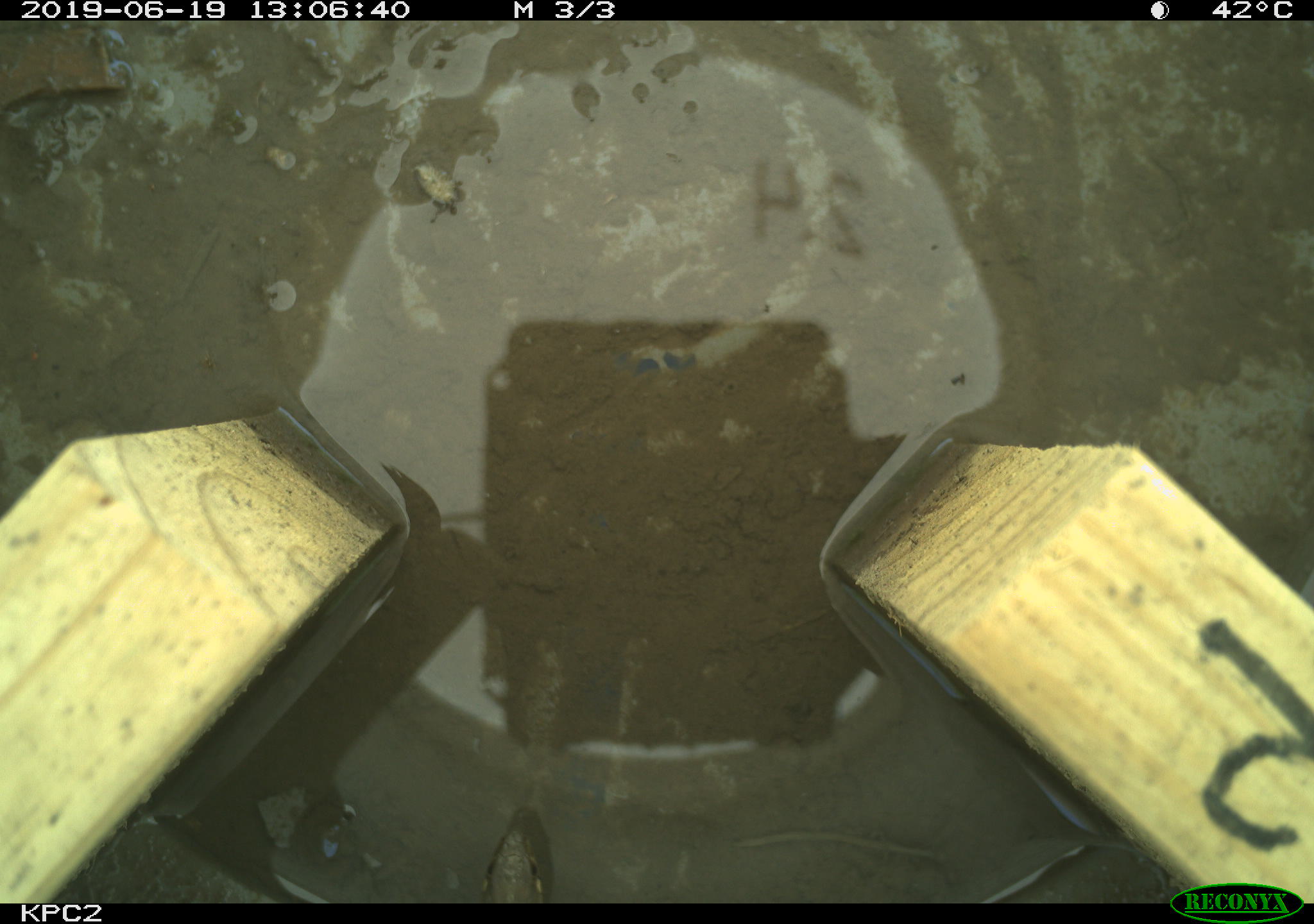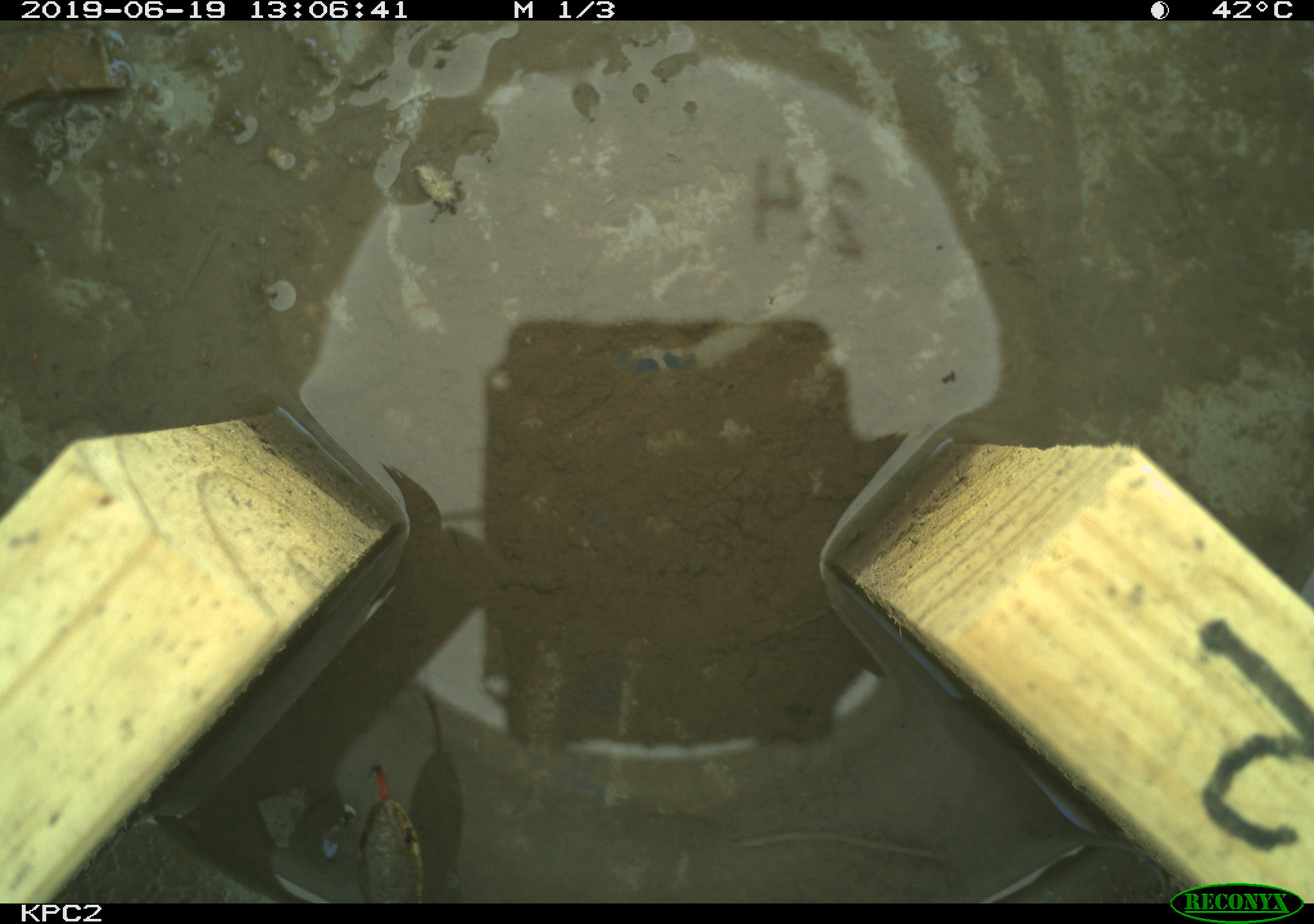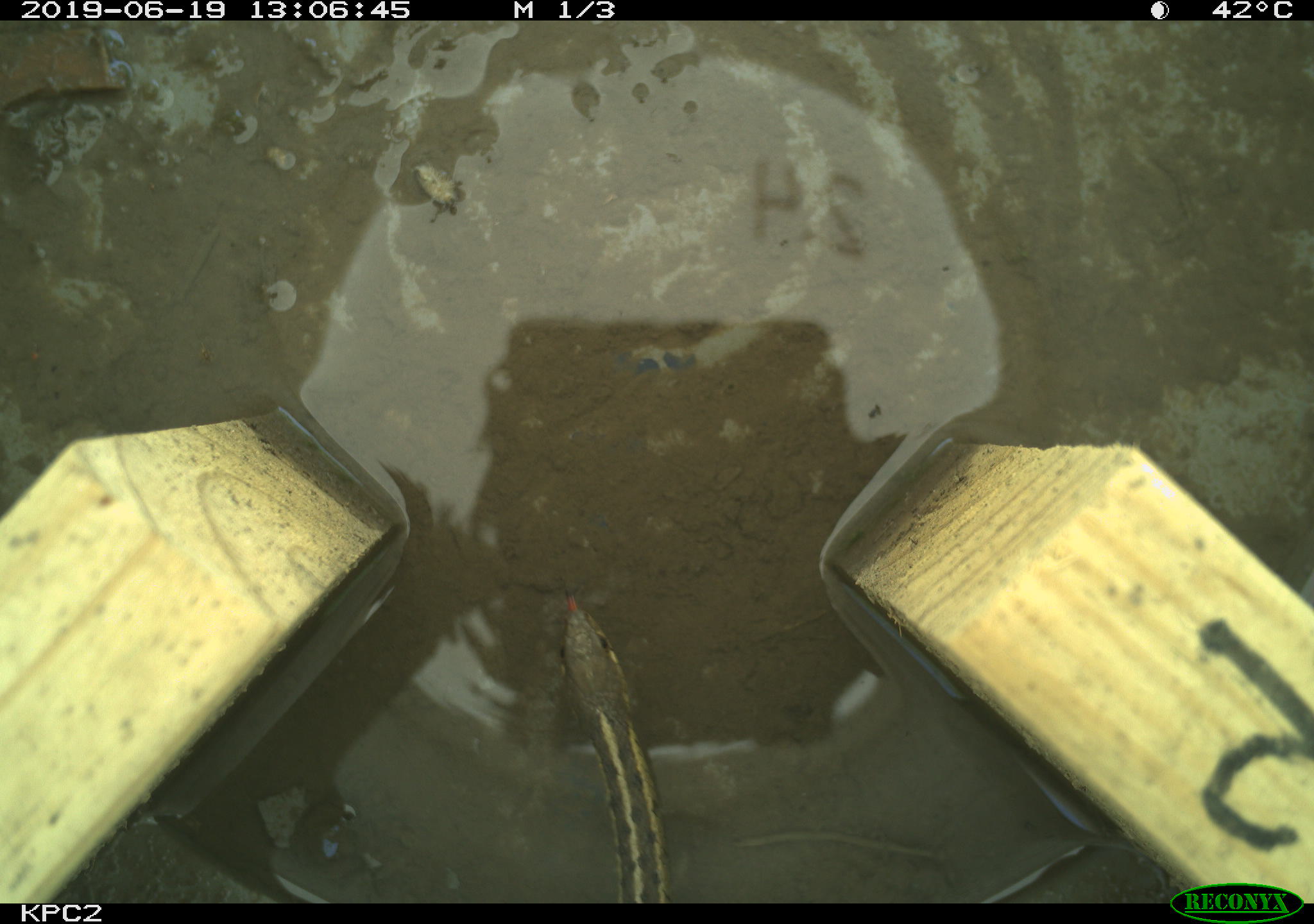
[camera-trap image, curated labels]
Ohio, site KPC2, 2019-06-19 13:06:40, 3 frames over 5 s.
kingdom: Animalia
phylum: Chordata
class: Reptilia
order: Squamata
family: Colubridae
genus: Thamnophis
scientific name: Thamnophis sirtalis sirtalis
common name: eastern gartersnake